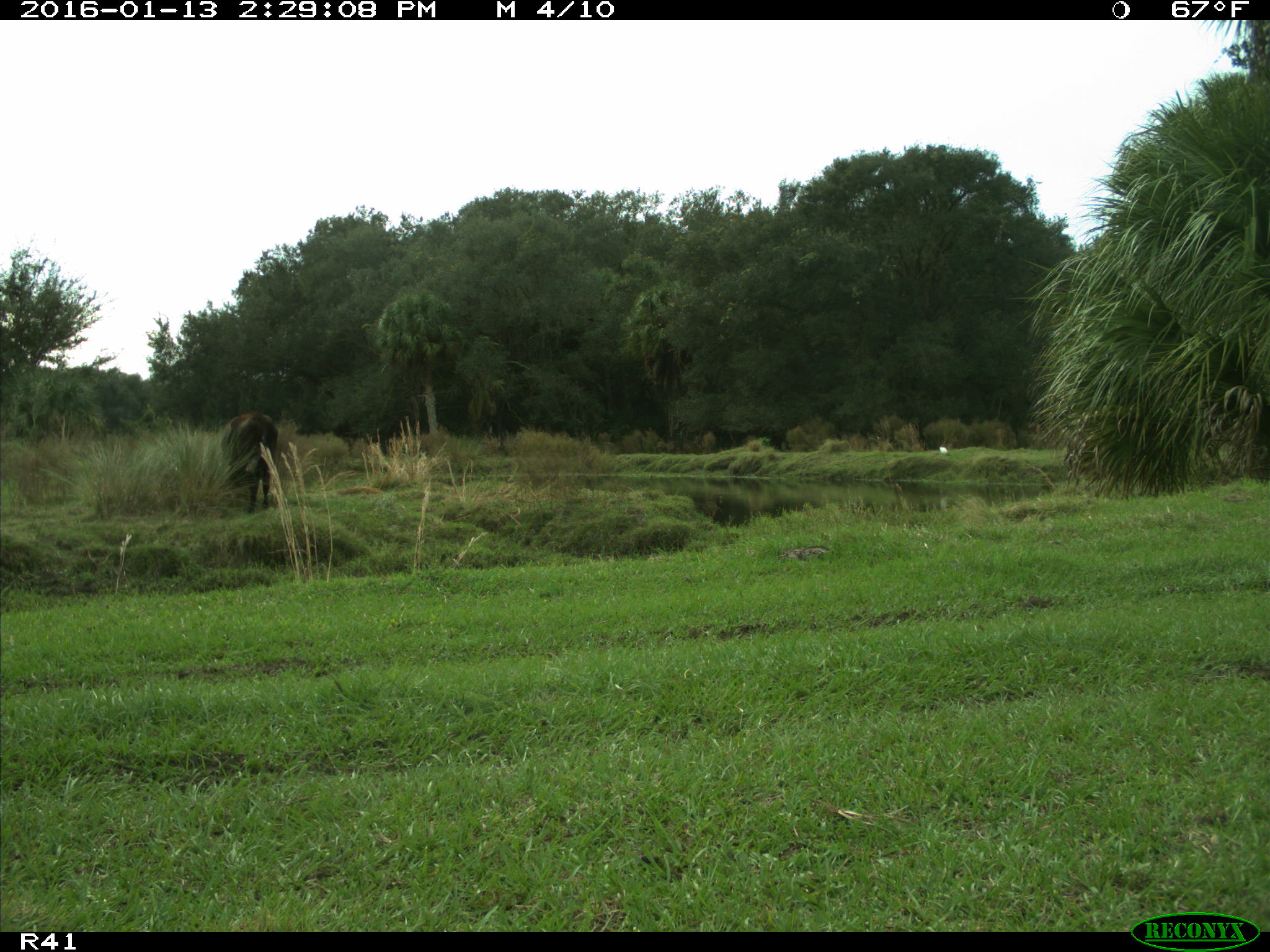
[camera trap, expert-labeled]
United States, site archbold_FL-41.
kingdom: Animalia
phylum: Chordata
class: Mammalia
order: Artiodactyla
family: Bovidae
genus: Bos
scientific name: Bos taurus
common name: domestic cow